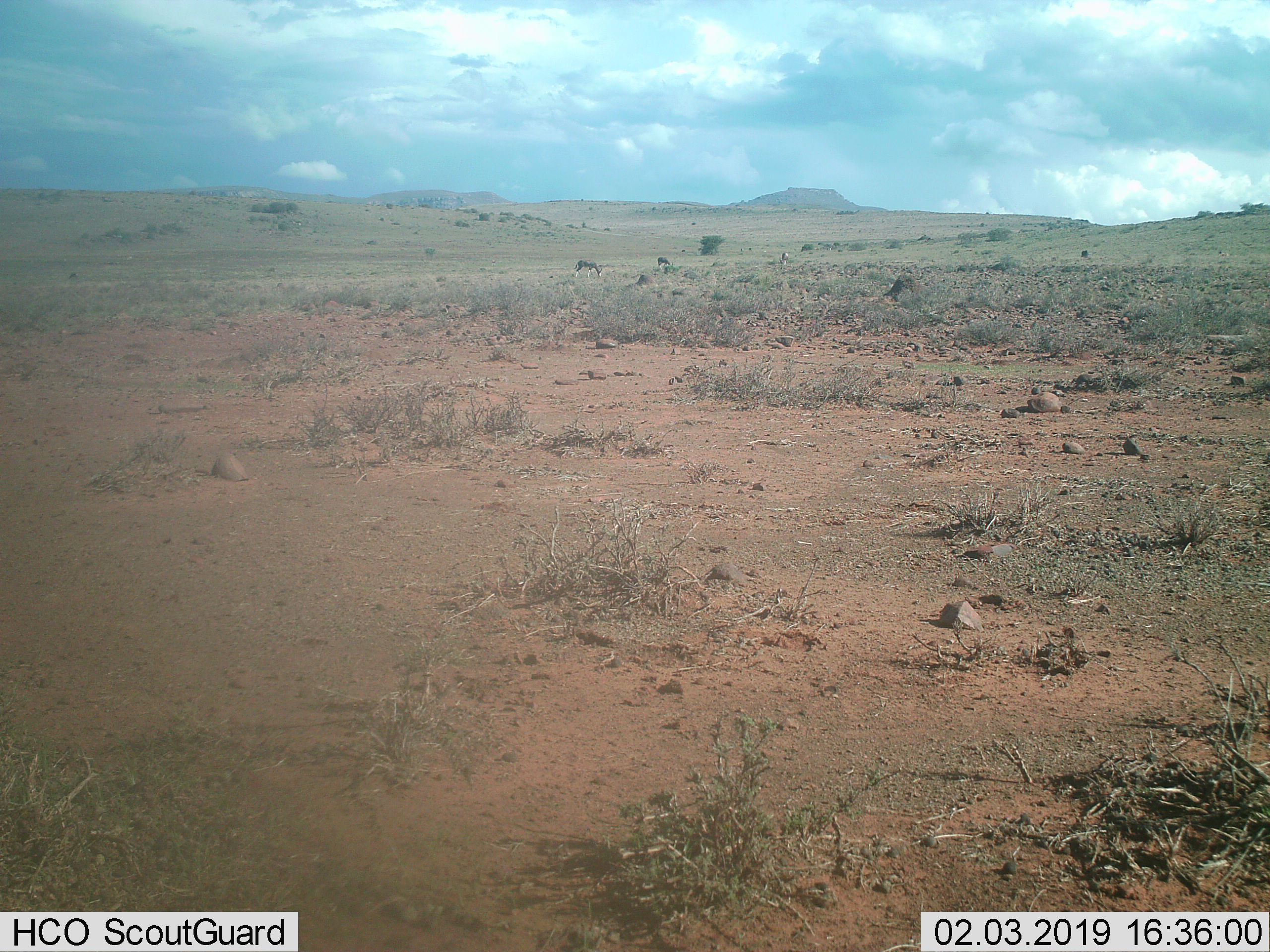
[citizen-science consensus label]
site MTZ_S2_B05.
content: unidentified animal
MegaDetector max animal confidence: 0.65